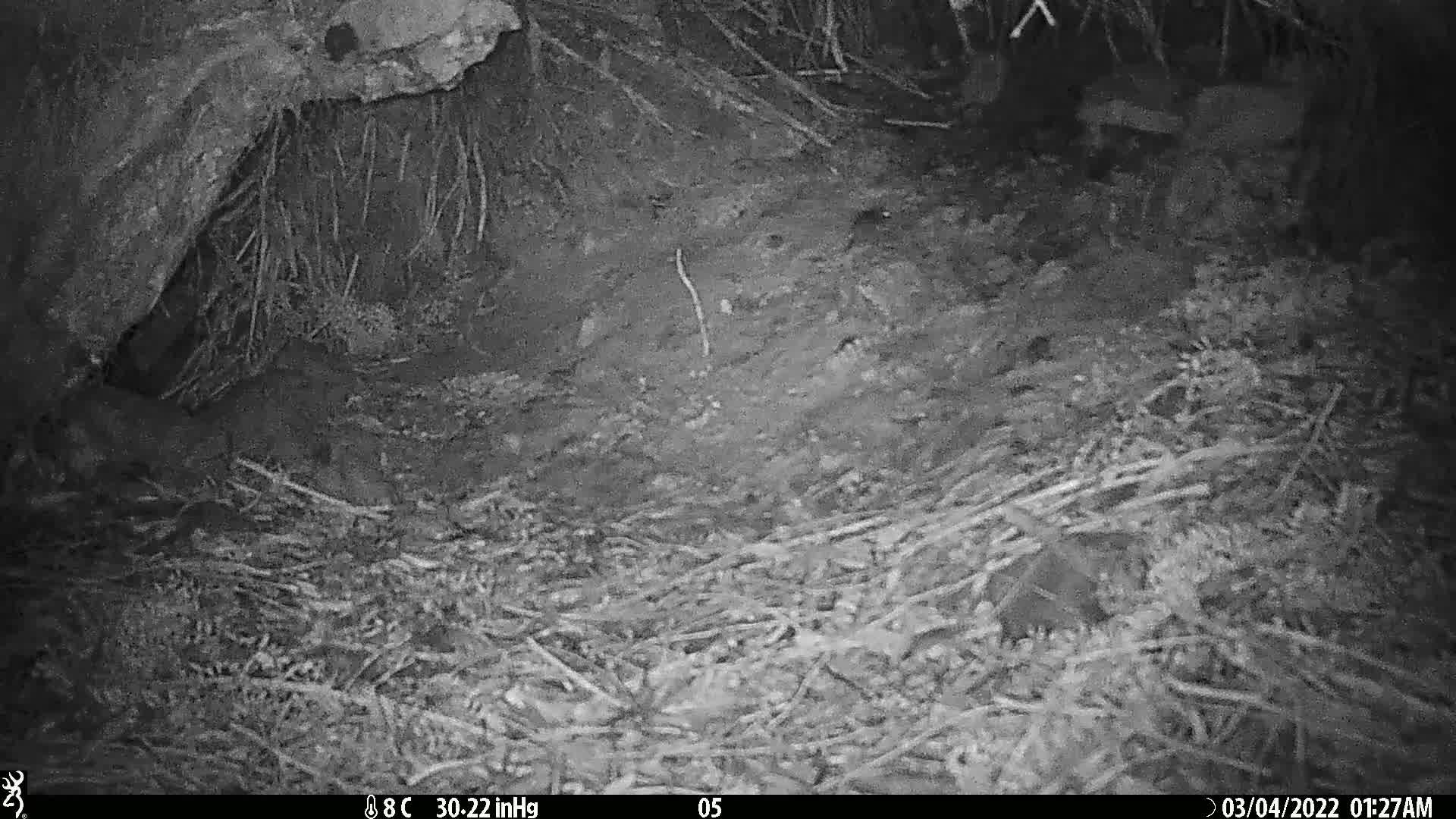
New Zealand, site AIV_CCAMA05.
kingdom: Animalia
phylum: Chordata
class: Mammalia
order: Rodentia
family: Muridae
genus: Mus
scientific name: Mus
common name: mouse